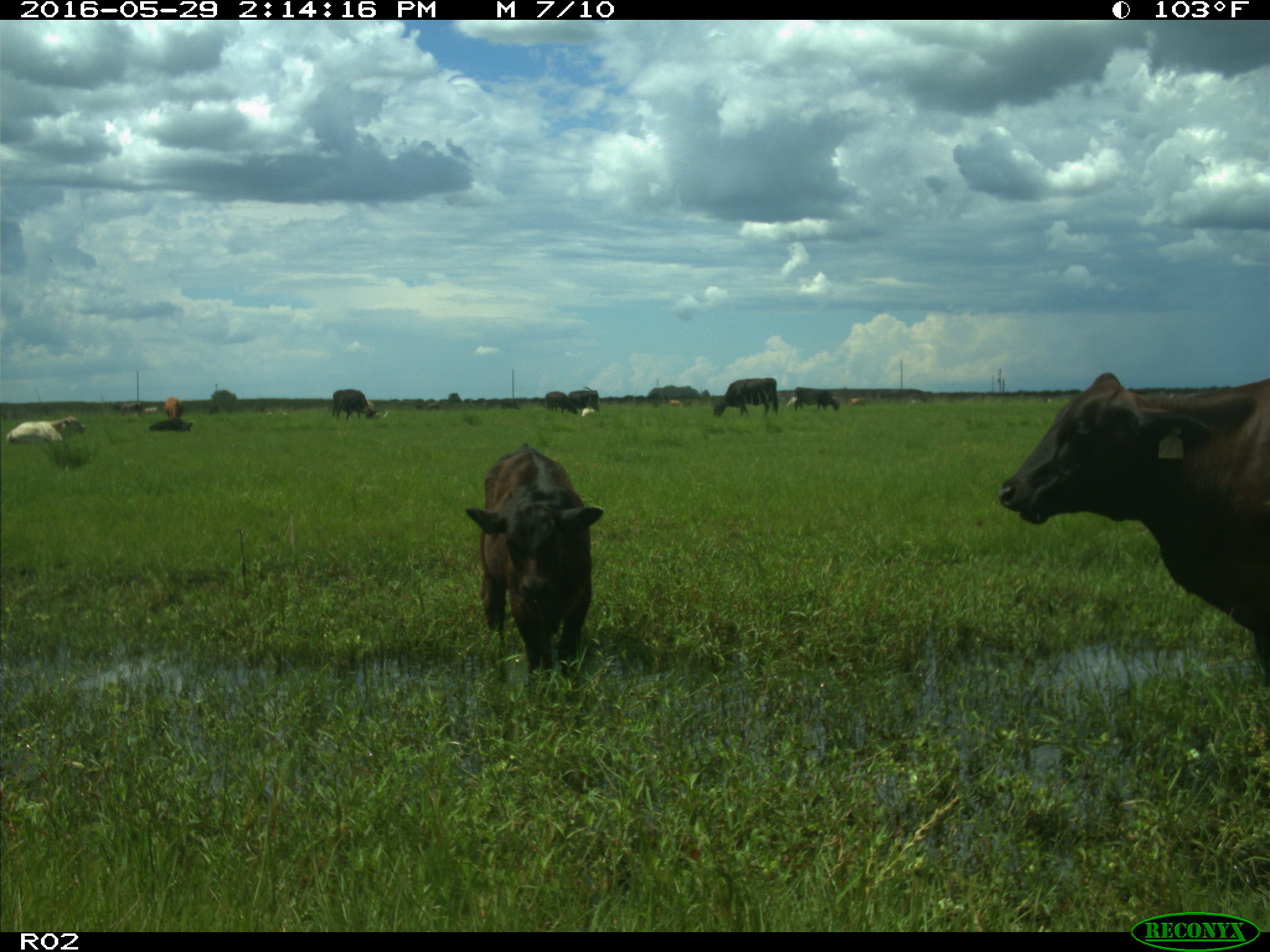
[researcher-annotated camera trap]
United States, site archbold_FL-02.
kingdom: Animalia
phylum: Chordata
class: Mammalia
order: Artiodactyla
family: Bovidae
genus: Bos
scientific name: Bos taurus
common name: domestic cow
Bos taurus (domestic cow).